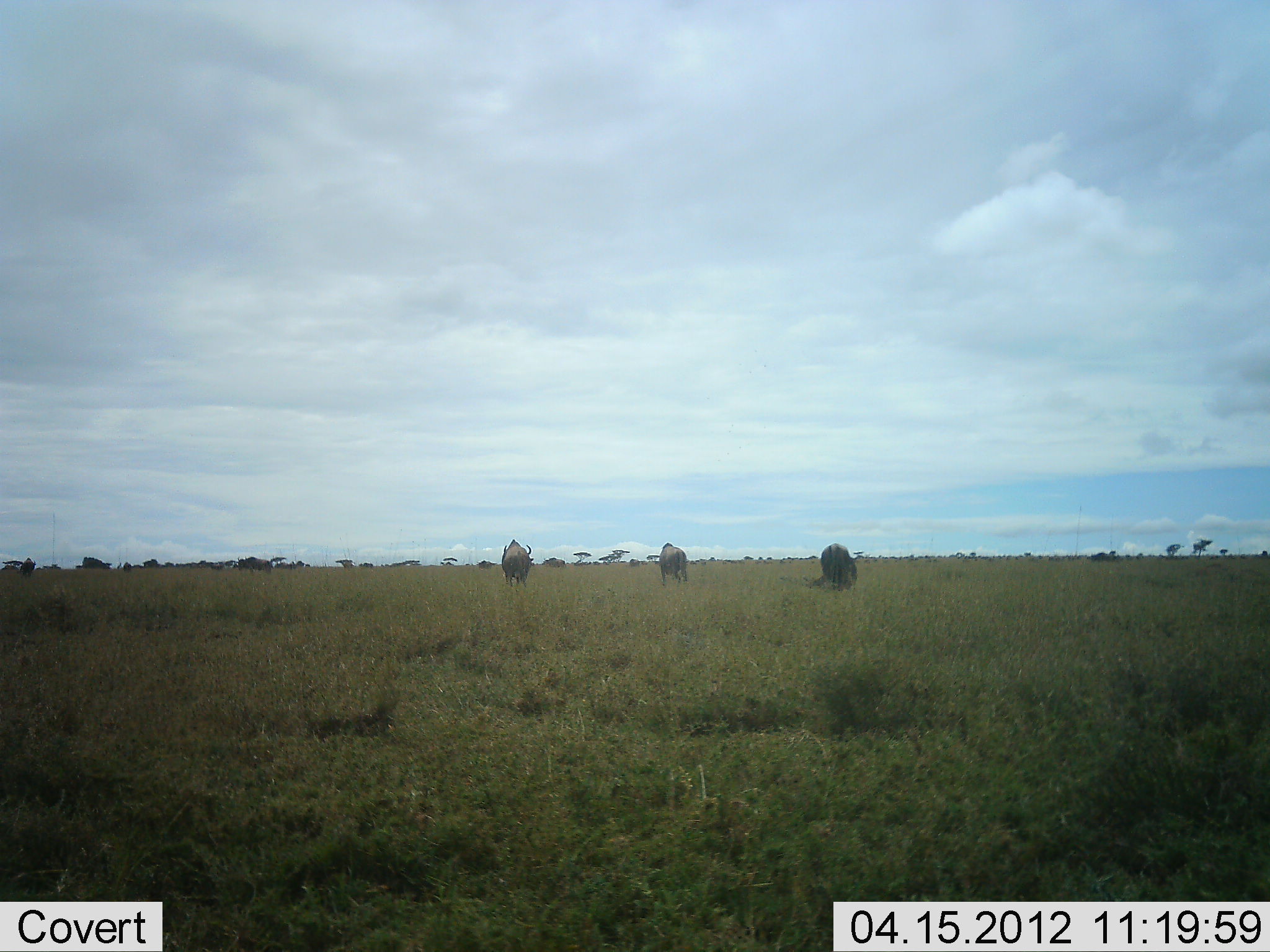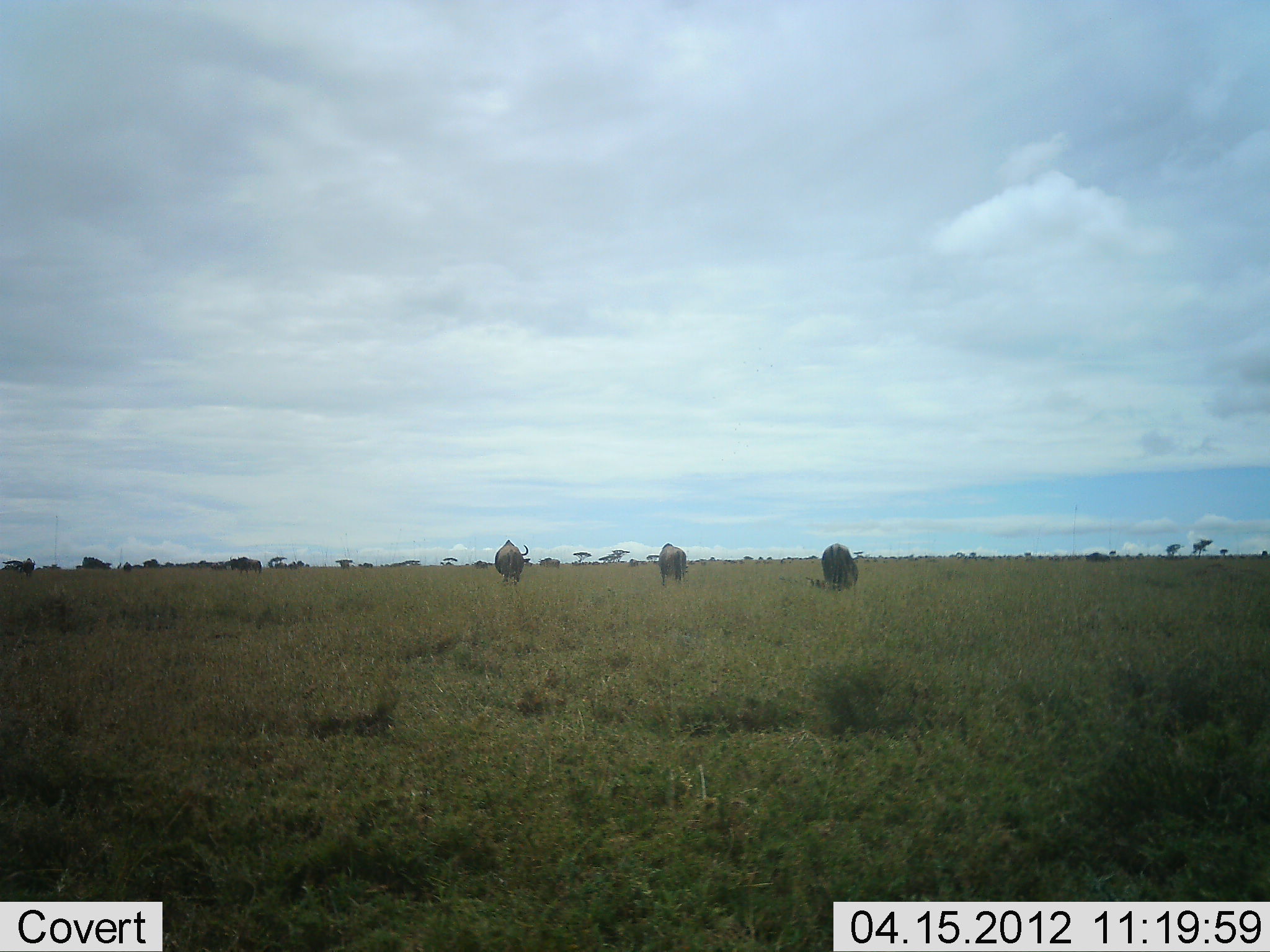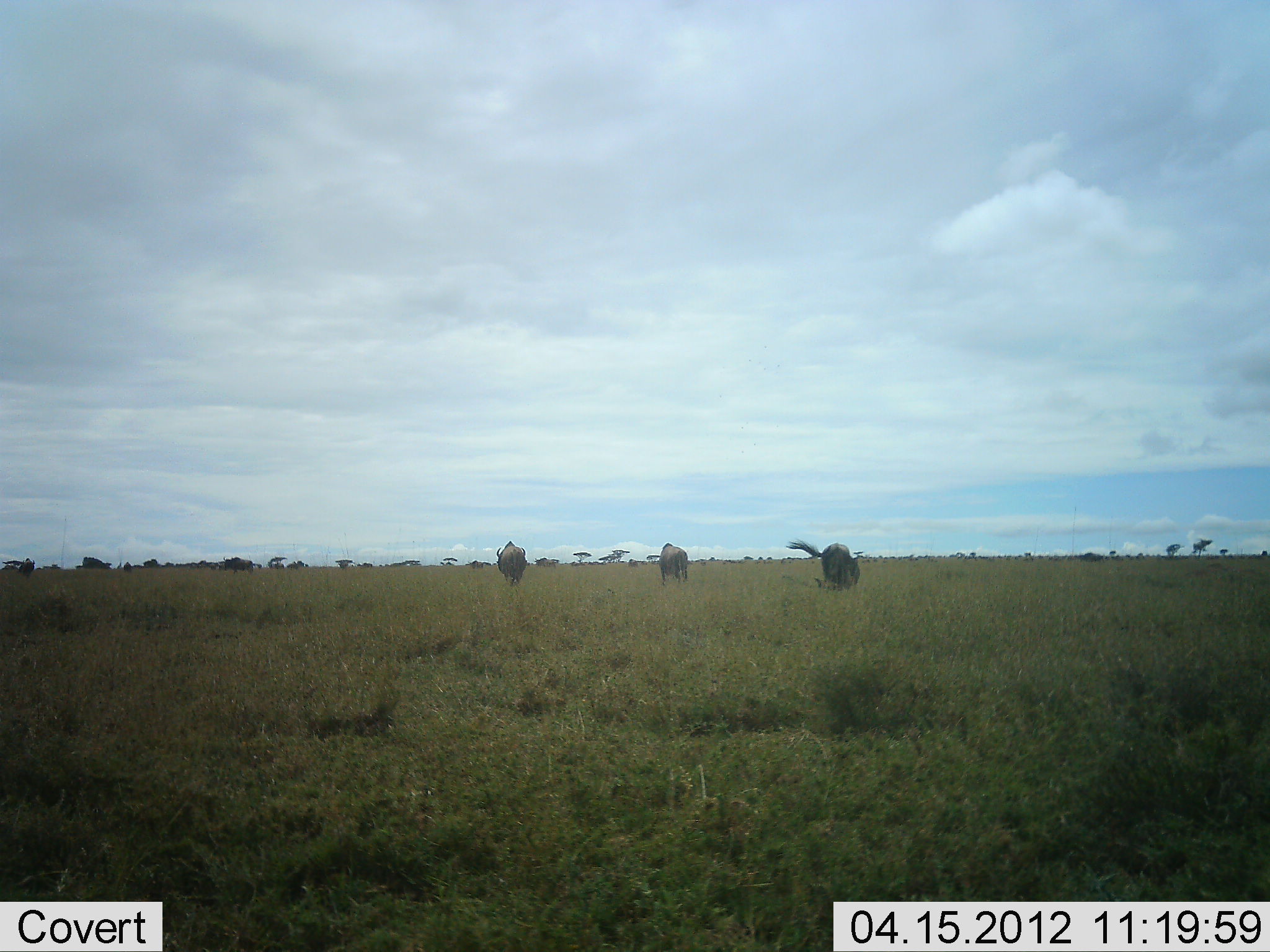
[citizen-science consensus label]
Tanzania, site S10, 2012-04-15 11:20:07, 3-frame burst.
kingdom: Animalia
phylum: Chordata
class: Mammalia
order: Artiodactyla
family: Bovidae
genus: Connochaetes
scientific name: Connochaetes taurinus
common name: blue wildebeest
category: wildebeest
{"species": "wildebeest (blue wildebeest) (Connochaetes taurinus)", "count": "11-50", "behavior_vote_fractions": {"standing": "46%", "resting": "0%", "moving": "54%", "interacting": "0%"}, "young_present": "0%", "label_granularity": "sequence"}